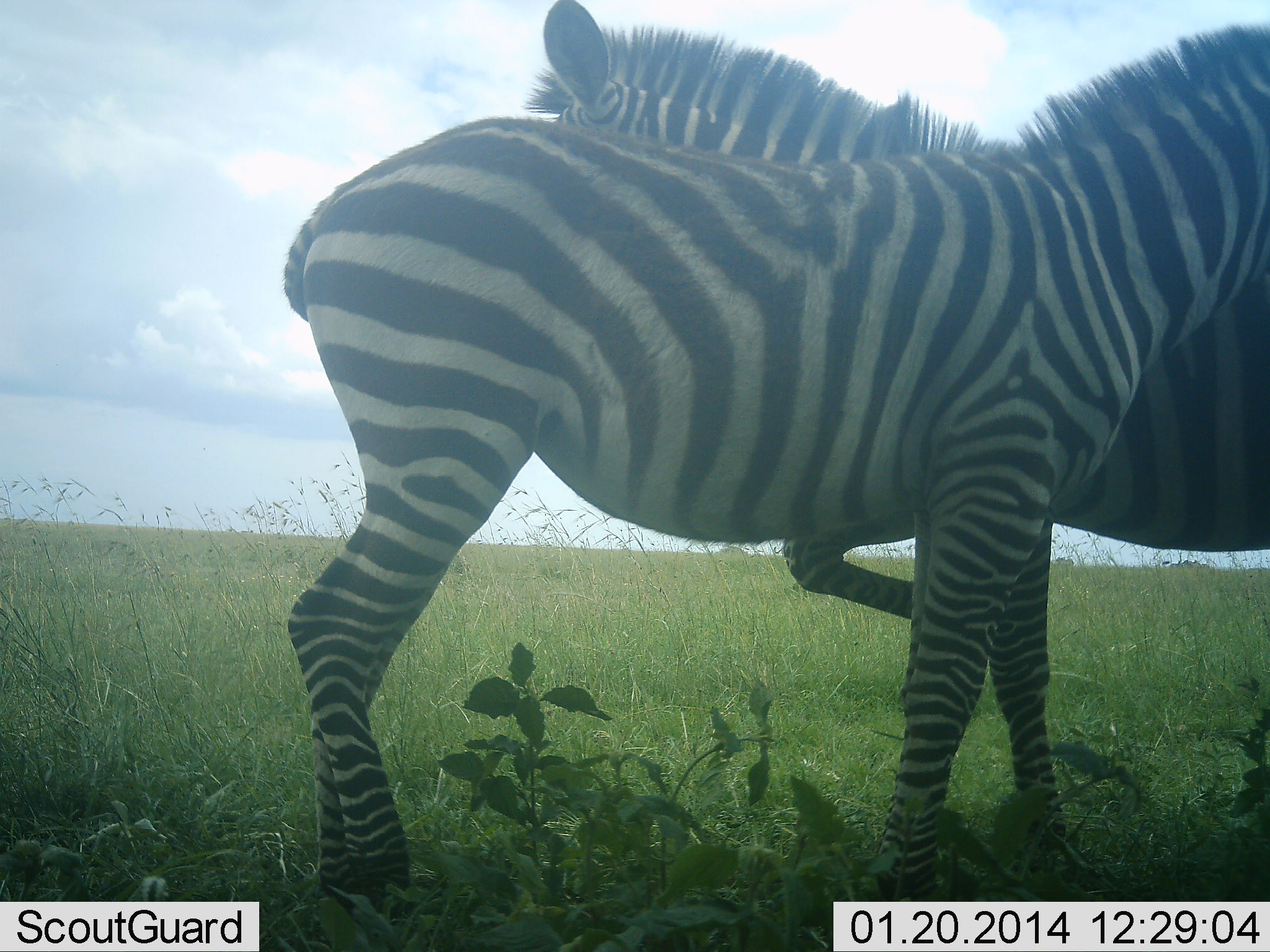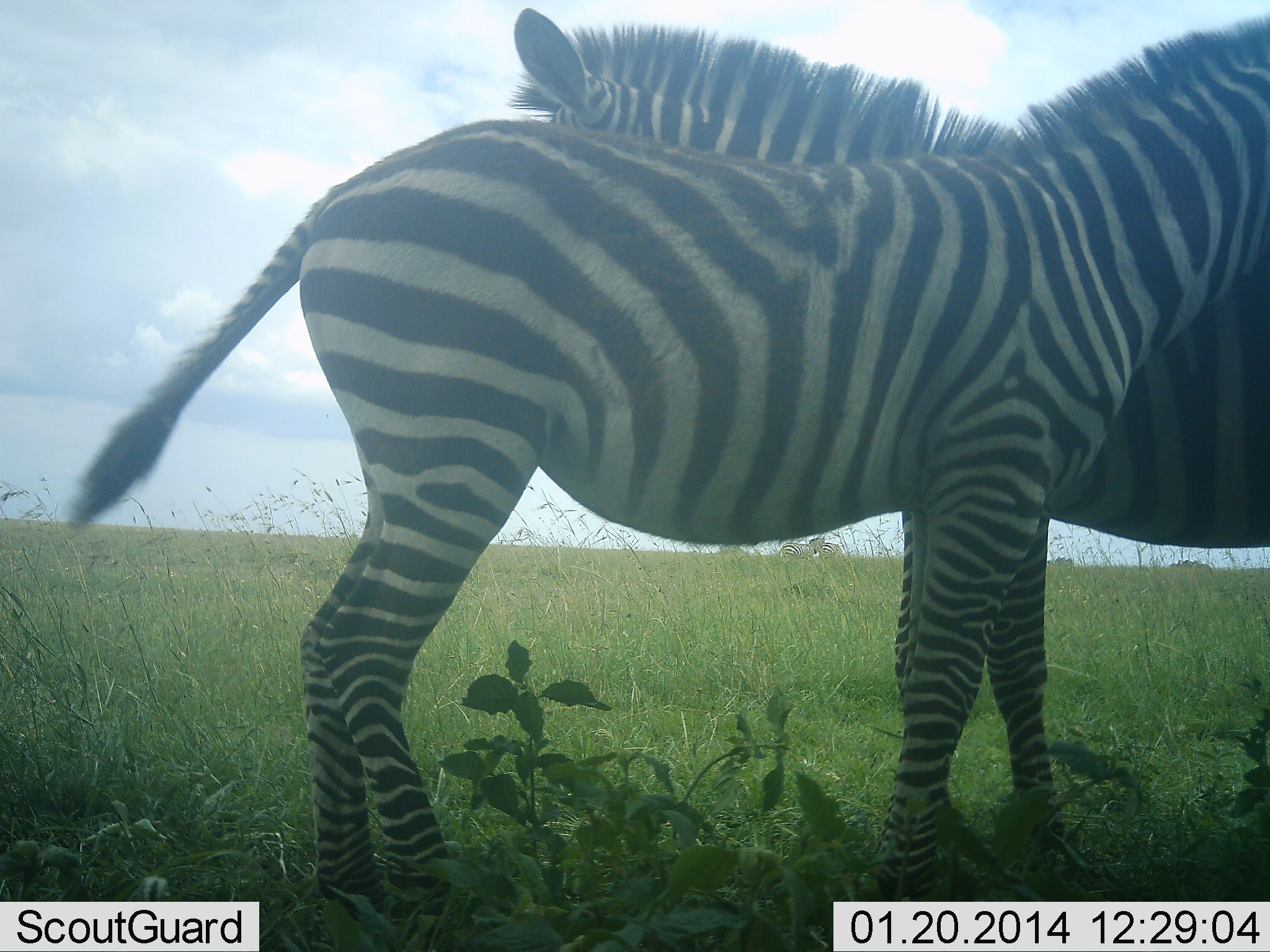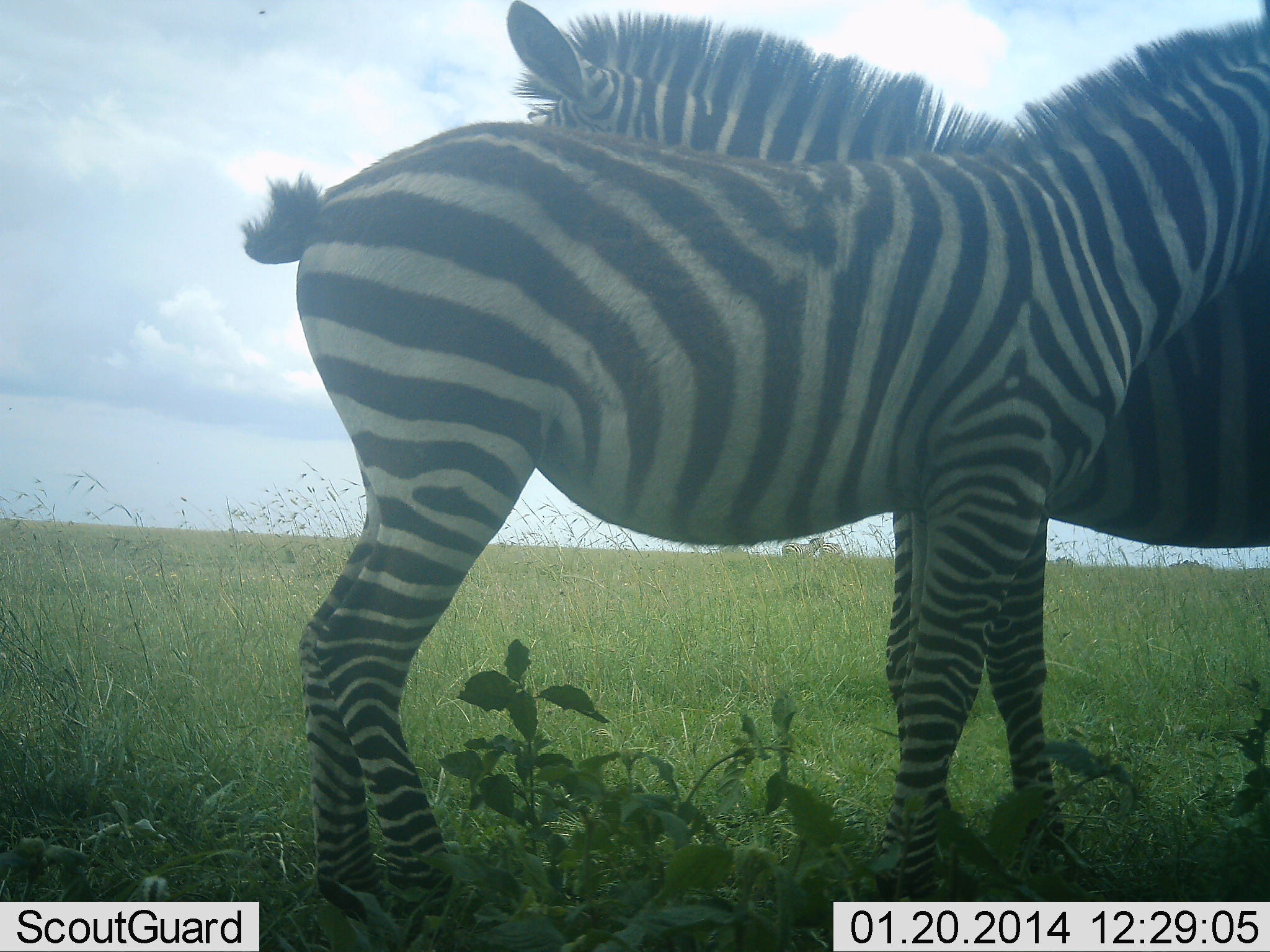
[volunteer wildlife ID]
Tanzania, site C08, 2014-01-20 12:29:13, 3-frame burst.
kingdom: Animalia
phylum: Chordata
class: Mammalia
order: Perissodactyla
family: Equidae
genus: Equus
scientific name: Equus quagga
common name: plains zebra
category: zebra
Zebra (plains zebra) (Equus quagga), count 2. Behavior (volunteer vote fractions): standing 100%, resting 0%, moving 0%, interacting 27%. Young present (vote fraction): 0%. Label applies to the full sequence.